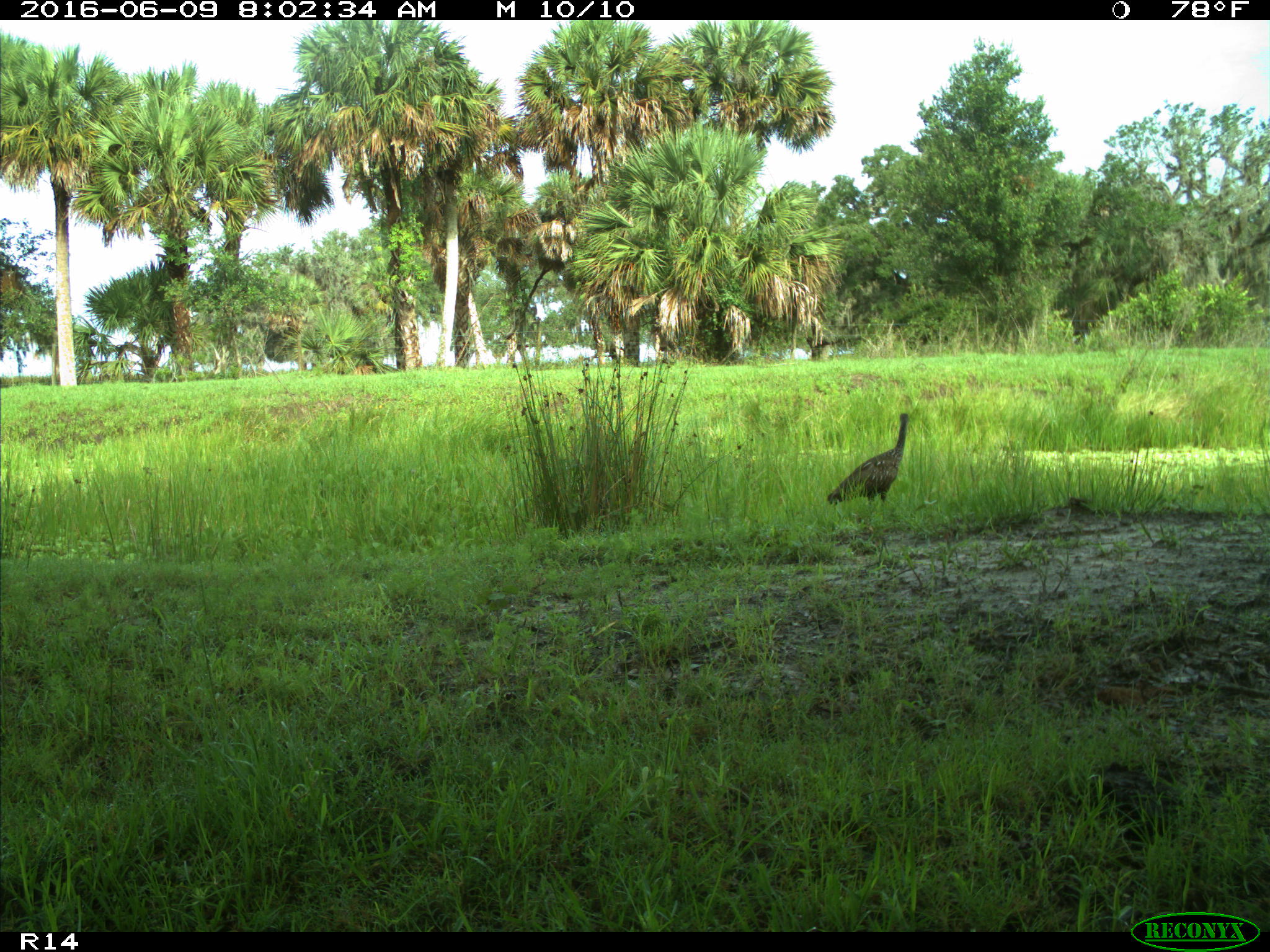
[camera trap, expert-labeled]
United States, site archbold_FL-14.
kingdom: Animalia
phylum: Chordata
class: Aves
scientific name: Aves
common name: birds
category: unidentified bird